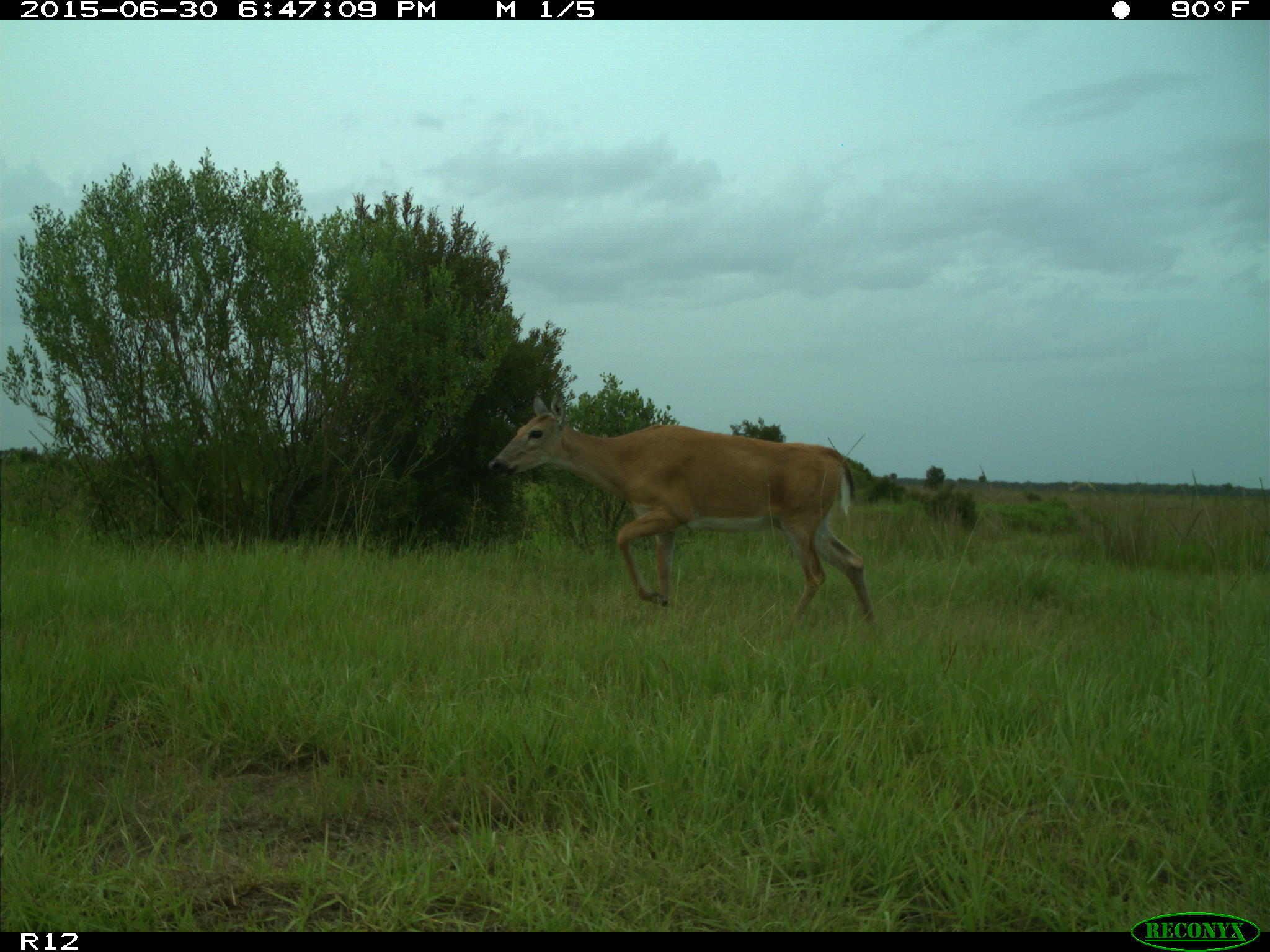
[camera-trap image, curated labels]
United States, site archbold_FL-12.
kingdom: Animalia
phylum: Chordata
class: Mammalia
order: Artiodactyla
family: Cervidae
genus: Odocoileus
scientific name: Odocoileus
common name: deer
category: unidentified deer